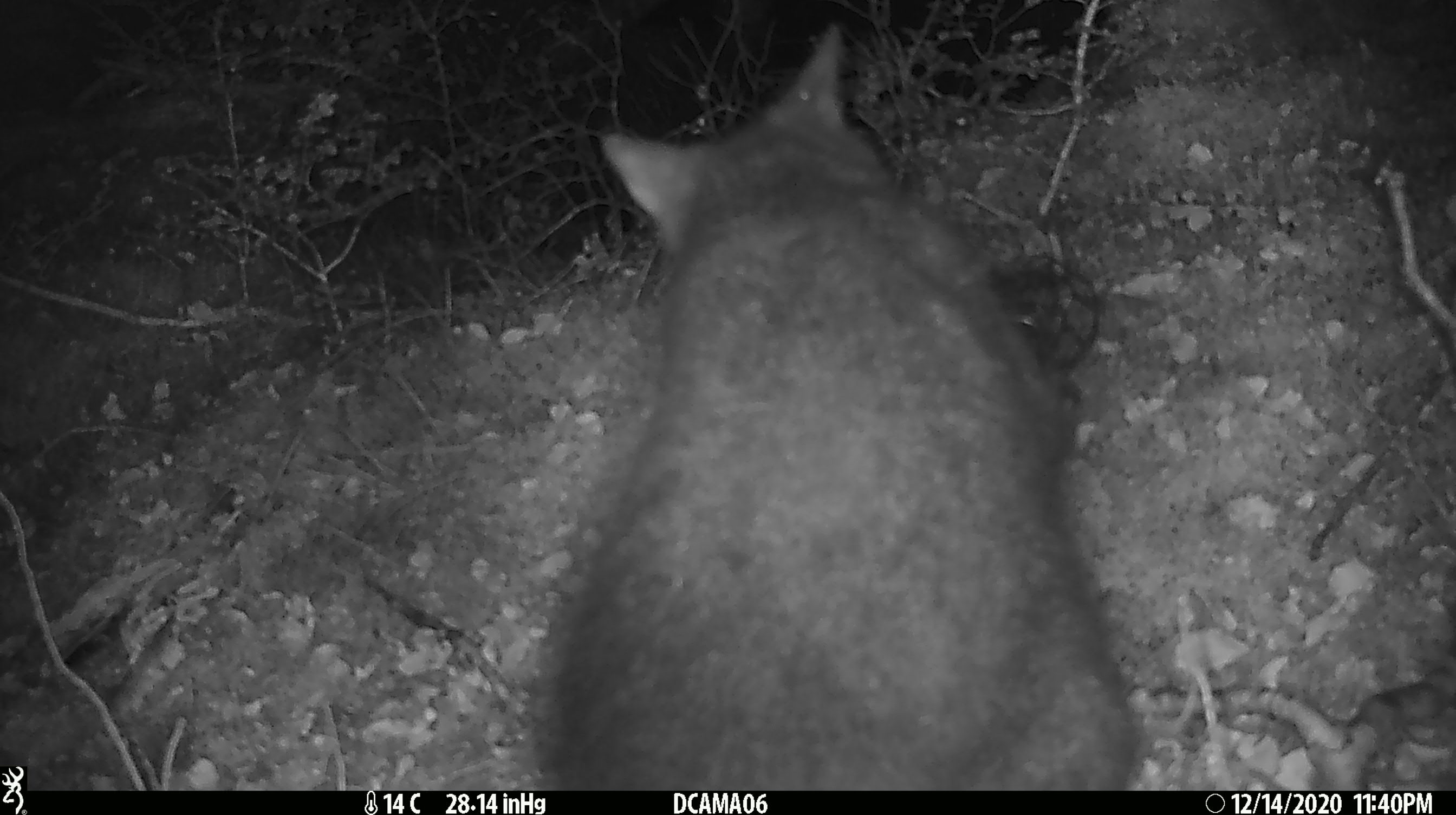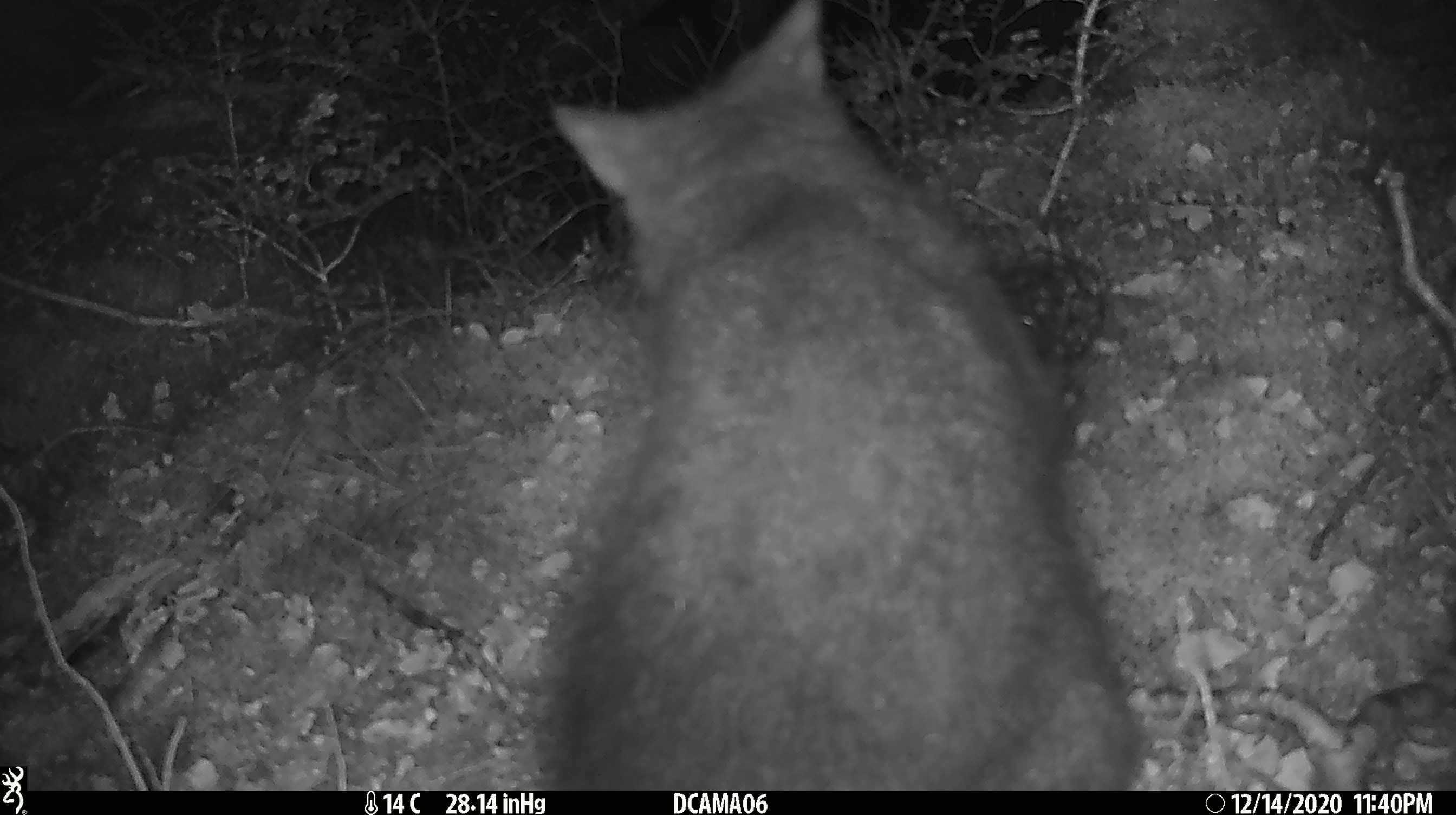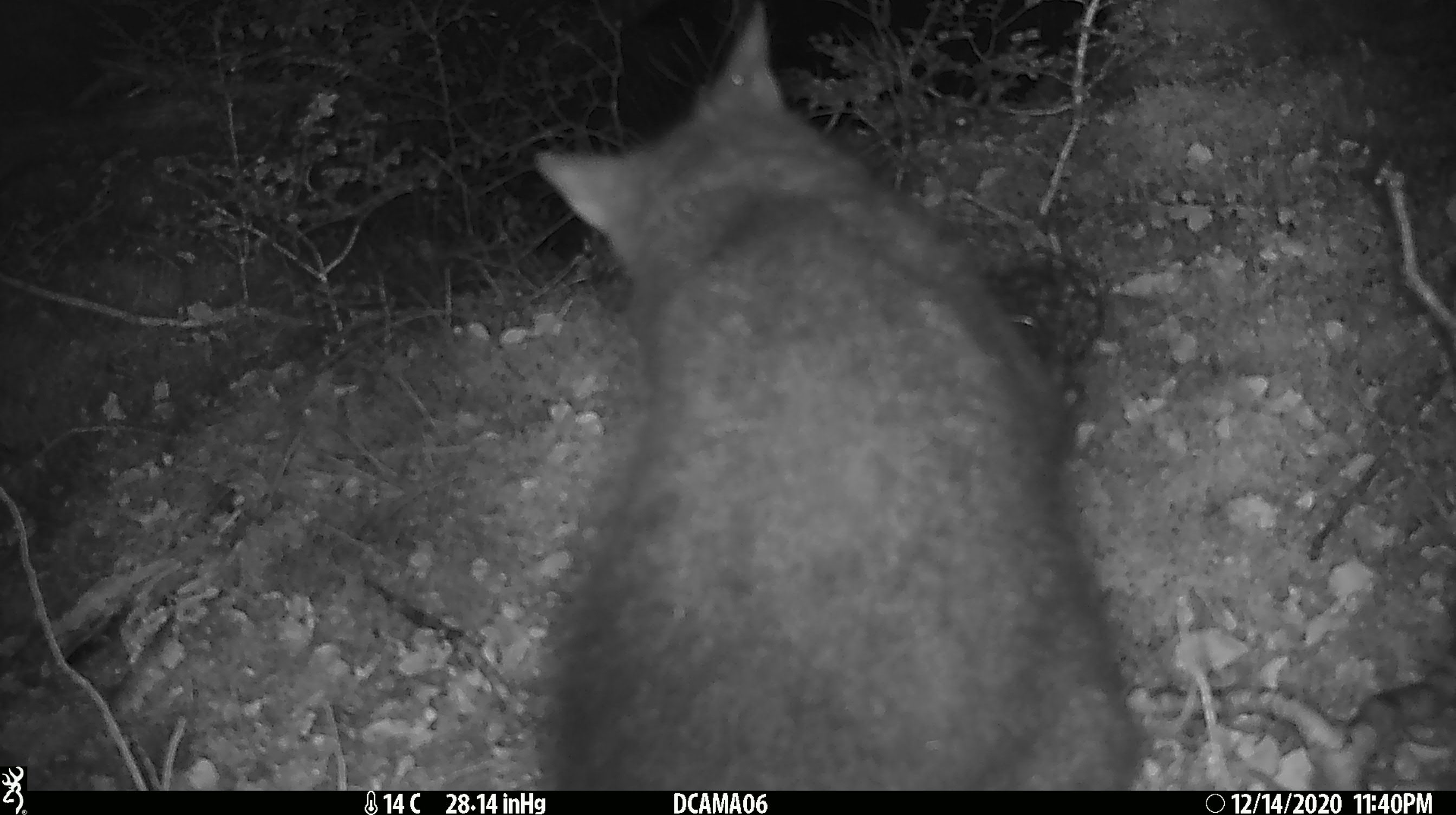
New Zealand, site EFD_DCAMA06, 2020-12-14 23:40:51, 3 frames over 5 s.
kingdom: Animalia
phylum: Chordata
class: Mammalia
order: Diprotodontia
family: Phalangeridae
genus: Trichosurus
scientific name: Trichosurus vulpecula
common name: common brushtail possum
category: possum